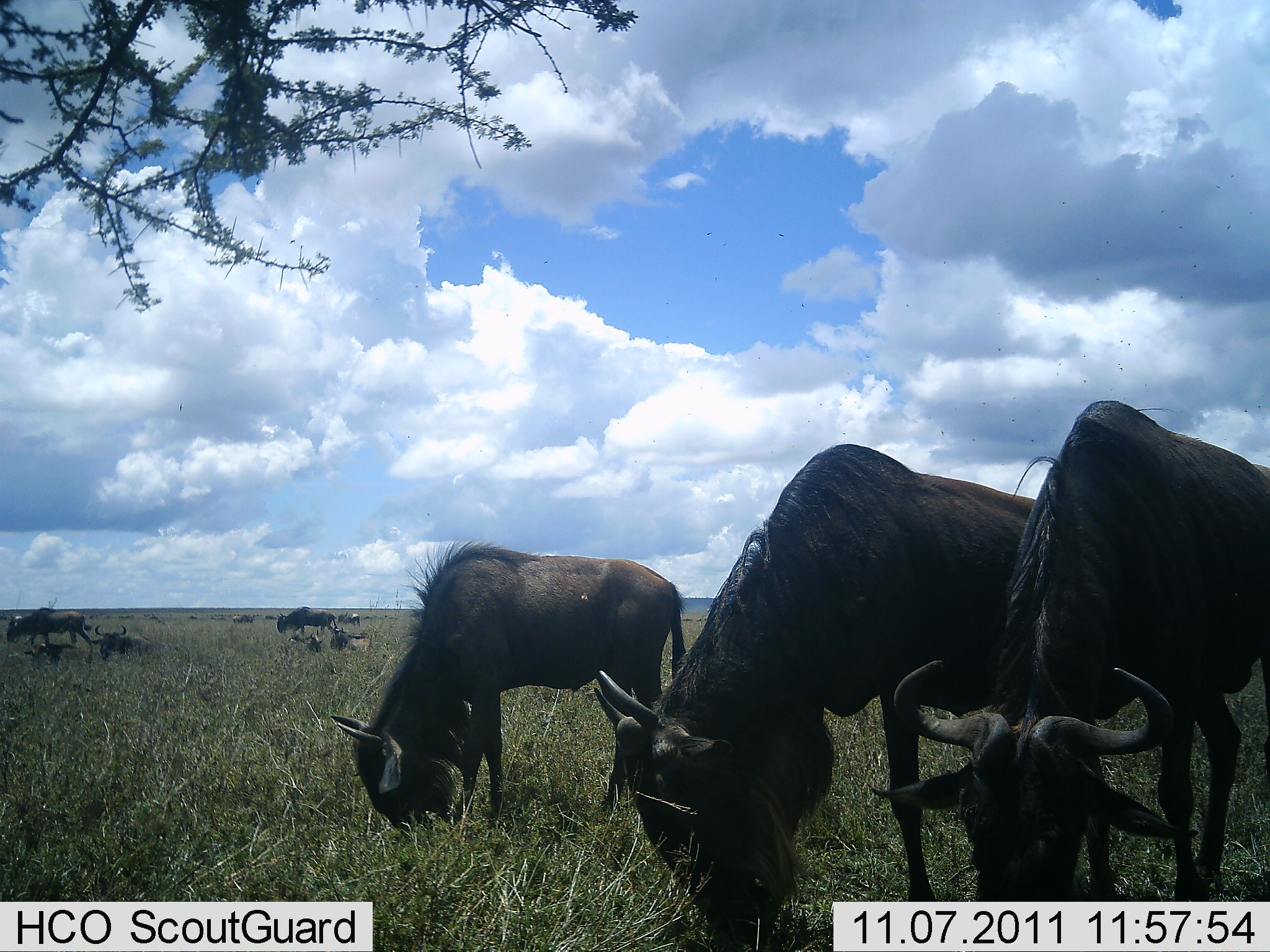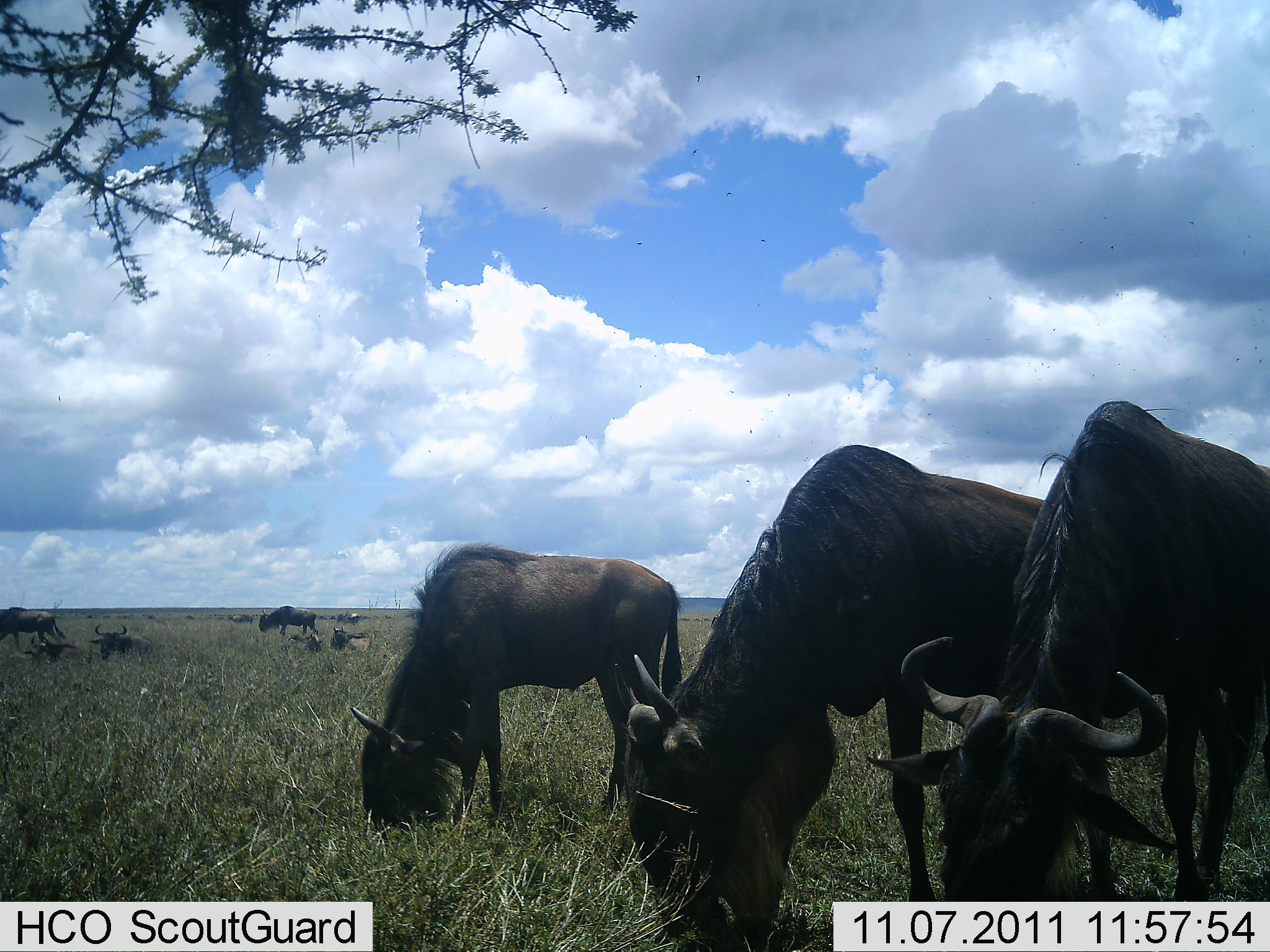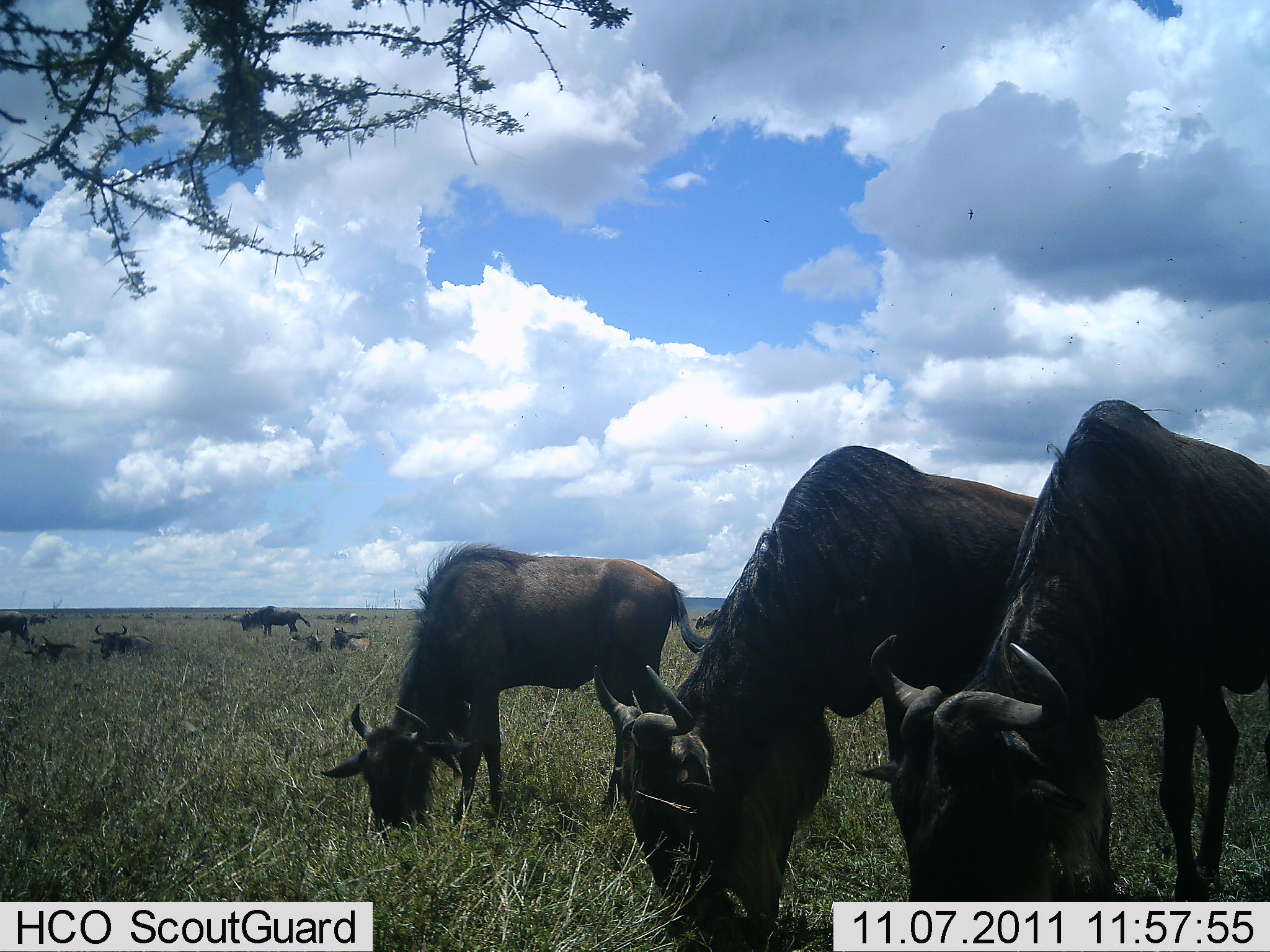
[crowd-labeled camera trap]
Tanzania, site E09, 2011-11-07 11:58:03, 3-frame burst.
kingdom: Animalia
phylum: Chordata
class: Mammalia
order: Artiodactyla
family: Bovidae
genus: Connochaetes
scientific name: Connochaetes taurinus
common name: blue wildebeest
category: wildebeest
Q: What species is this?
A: Wildebeest (blue wildebeest) (Connochaetes taurinus).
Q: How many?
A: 9.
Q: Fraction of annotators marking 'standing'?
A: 25%.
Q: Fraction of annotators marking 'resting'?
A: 50%.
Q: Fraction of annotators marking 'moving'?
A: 58%.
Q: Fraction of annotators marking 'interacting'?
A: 0%.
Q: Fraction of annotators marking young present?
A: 0%.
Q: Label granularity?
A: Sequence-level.